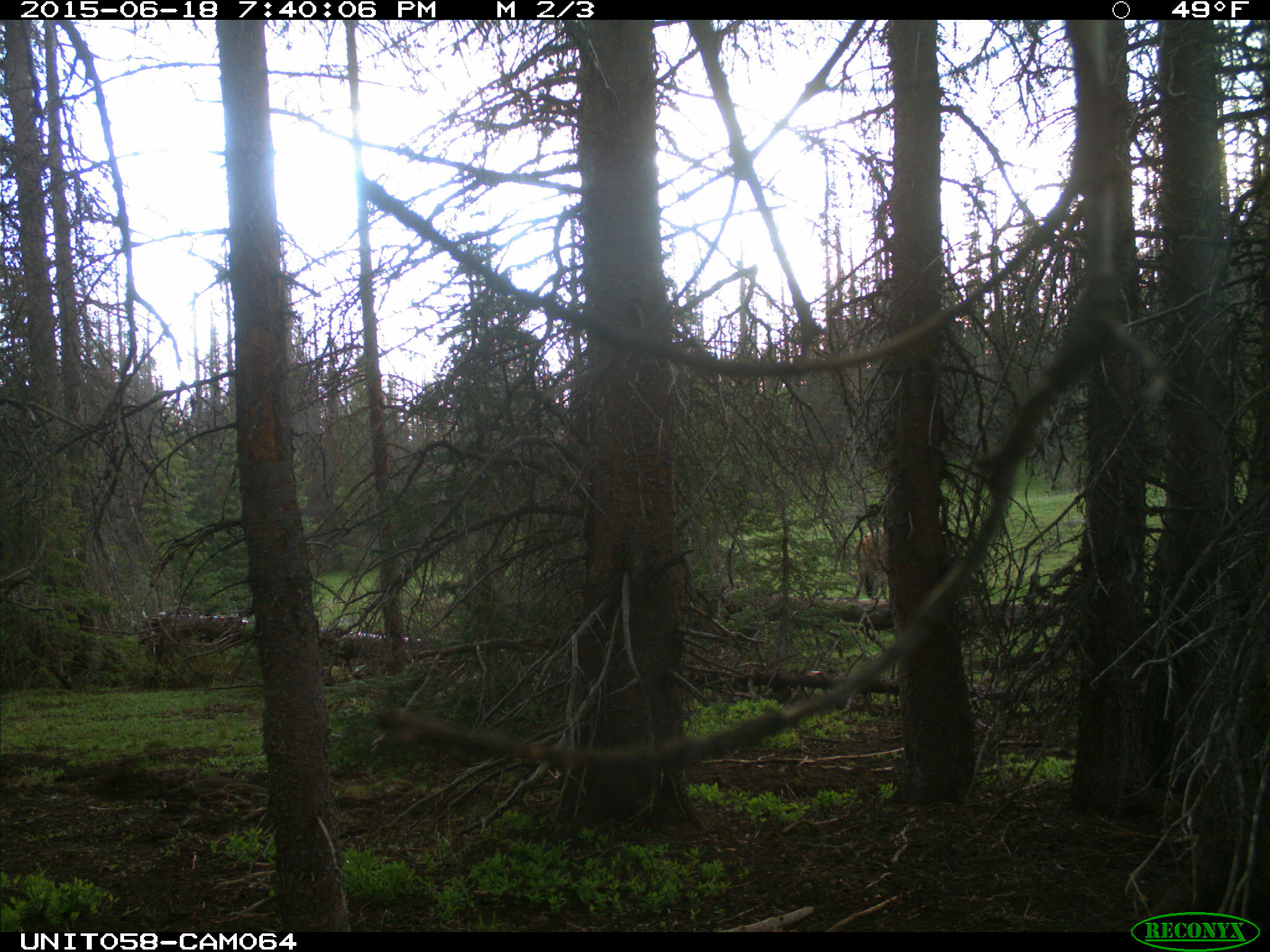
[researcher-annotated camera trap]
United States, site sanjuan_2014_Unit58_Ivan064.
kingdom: Animalia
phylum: Chordata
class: Mammalia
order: Artiodactyla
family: Cervidae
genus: Cervus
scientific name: Cervus elaphus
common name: red deer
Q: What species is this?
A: Cervus elaphus (red deer).